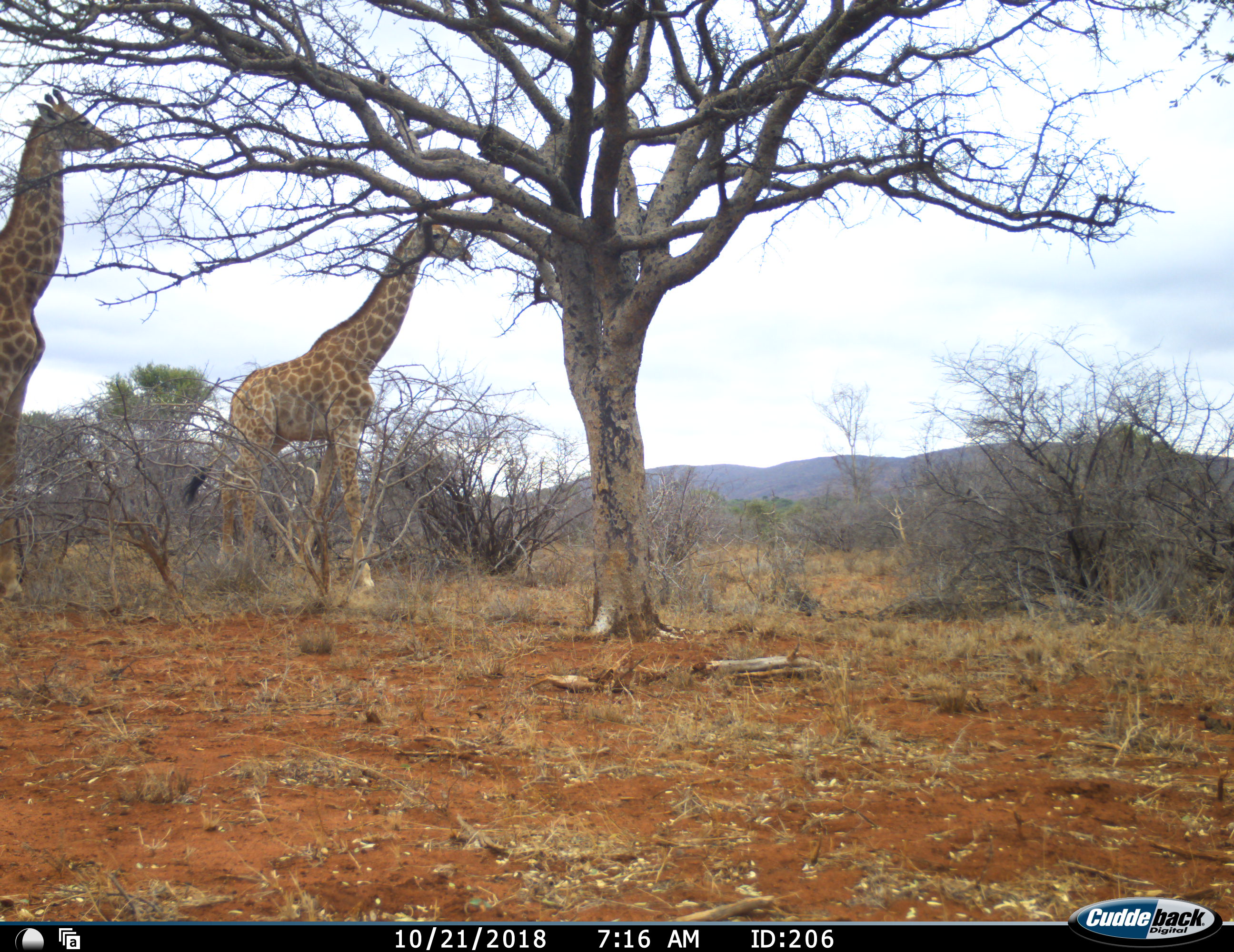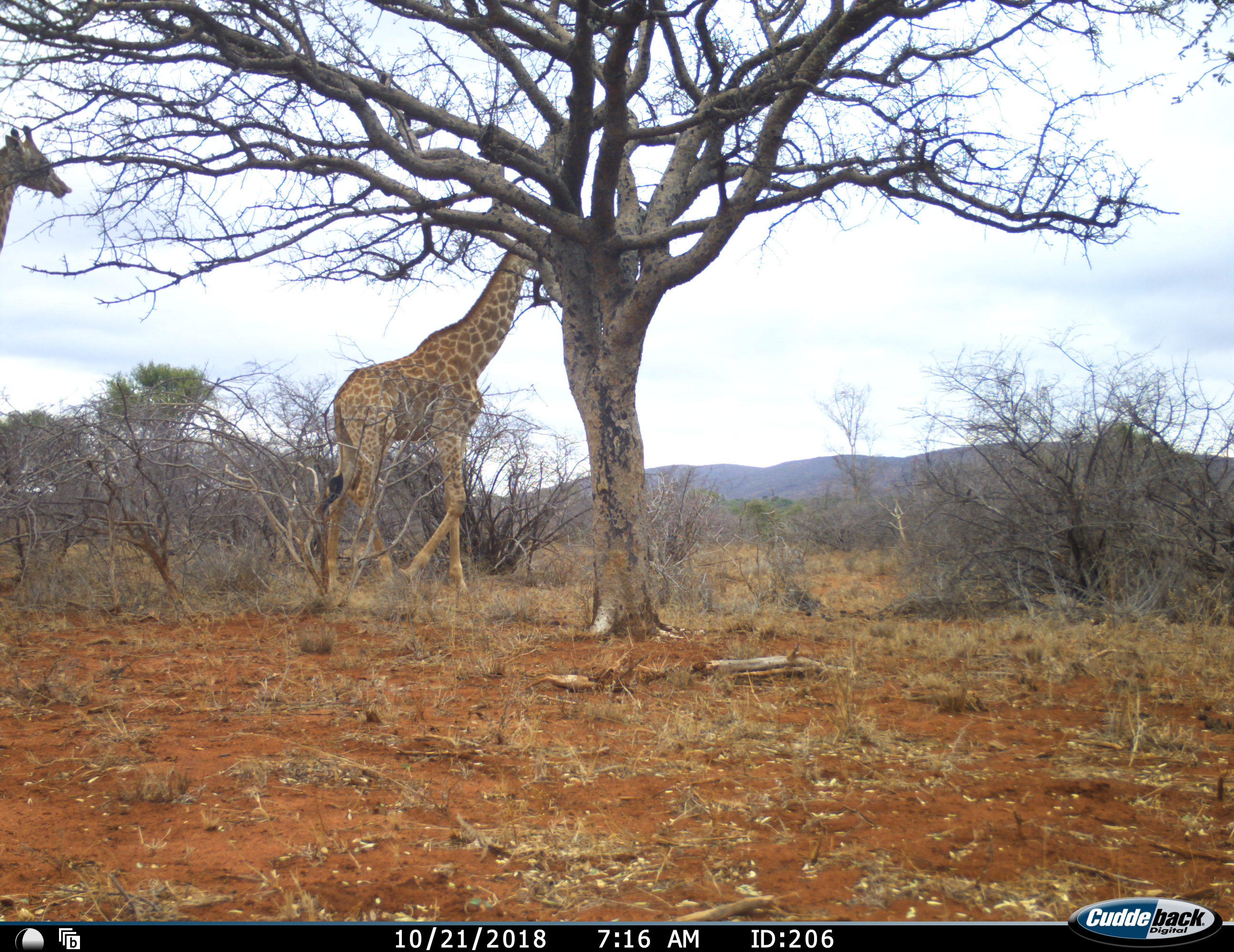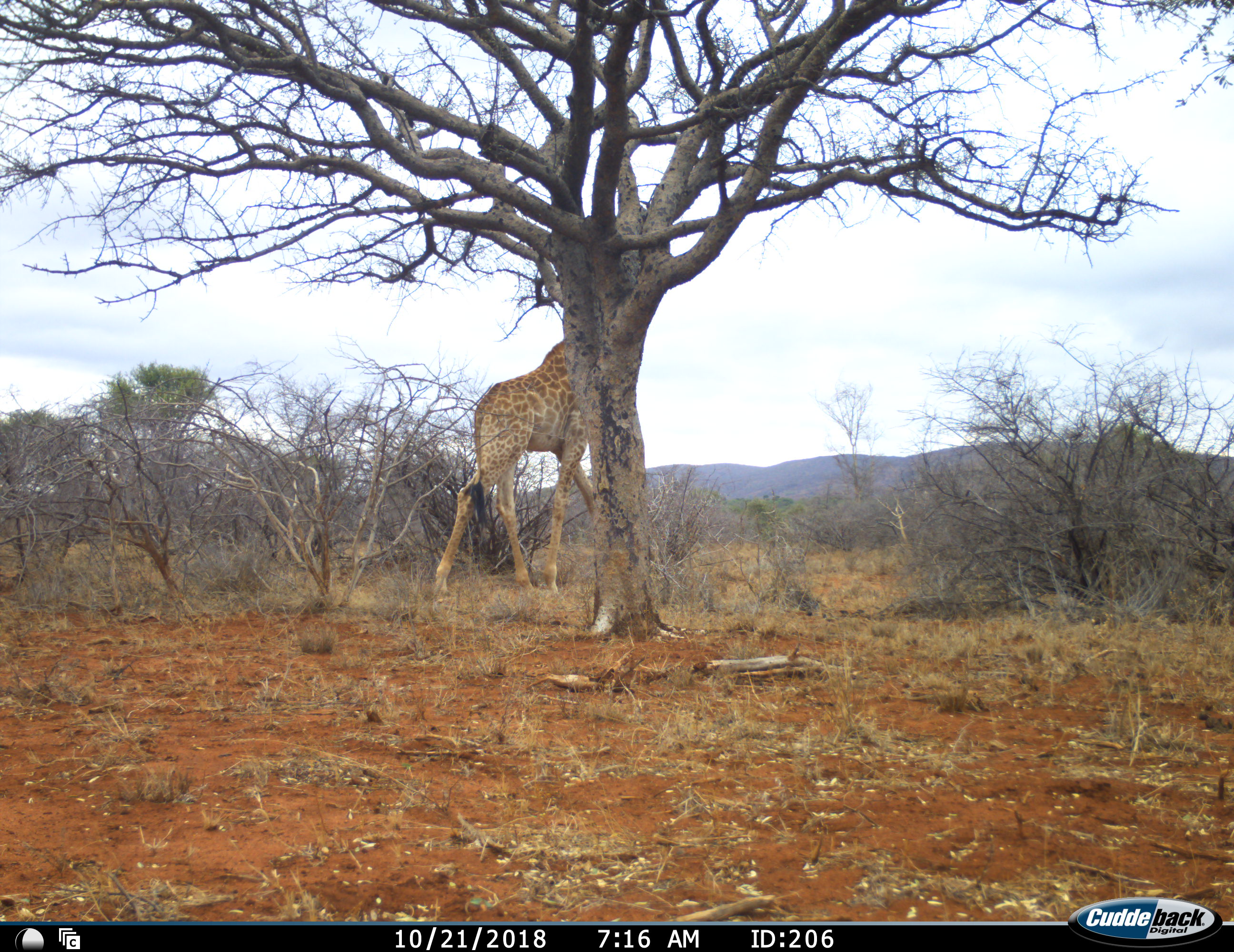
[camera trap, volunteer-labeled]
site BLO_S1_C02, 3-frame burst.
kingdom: Animalia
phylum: Chordata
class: Mammalia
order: Artiodactyla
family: Giraffidae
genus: Giraffa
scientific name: Giraffa camelopardalis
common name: giraffe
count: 2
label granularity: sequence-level